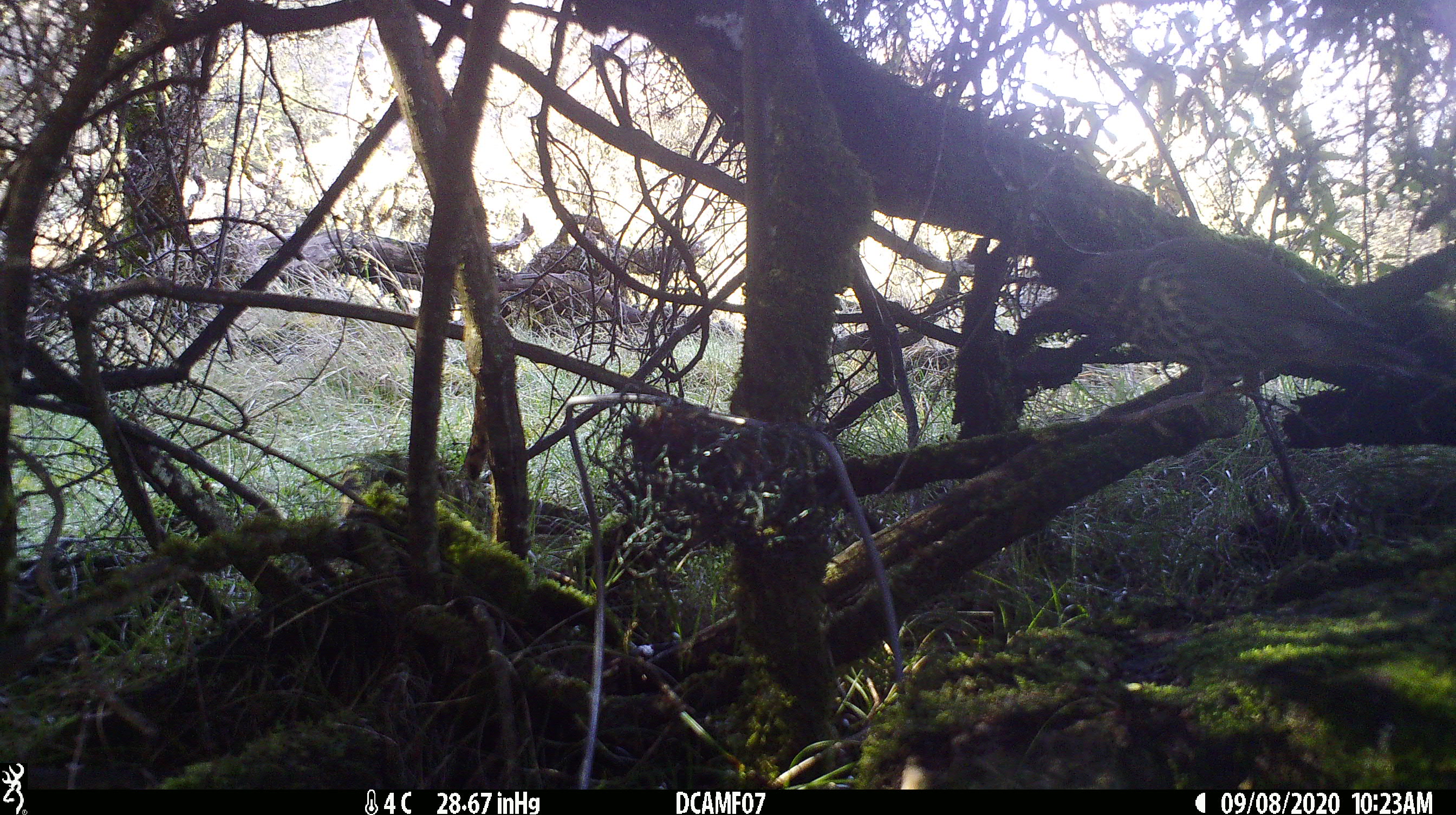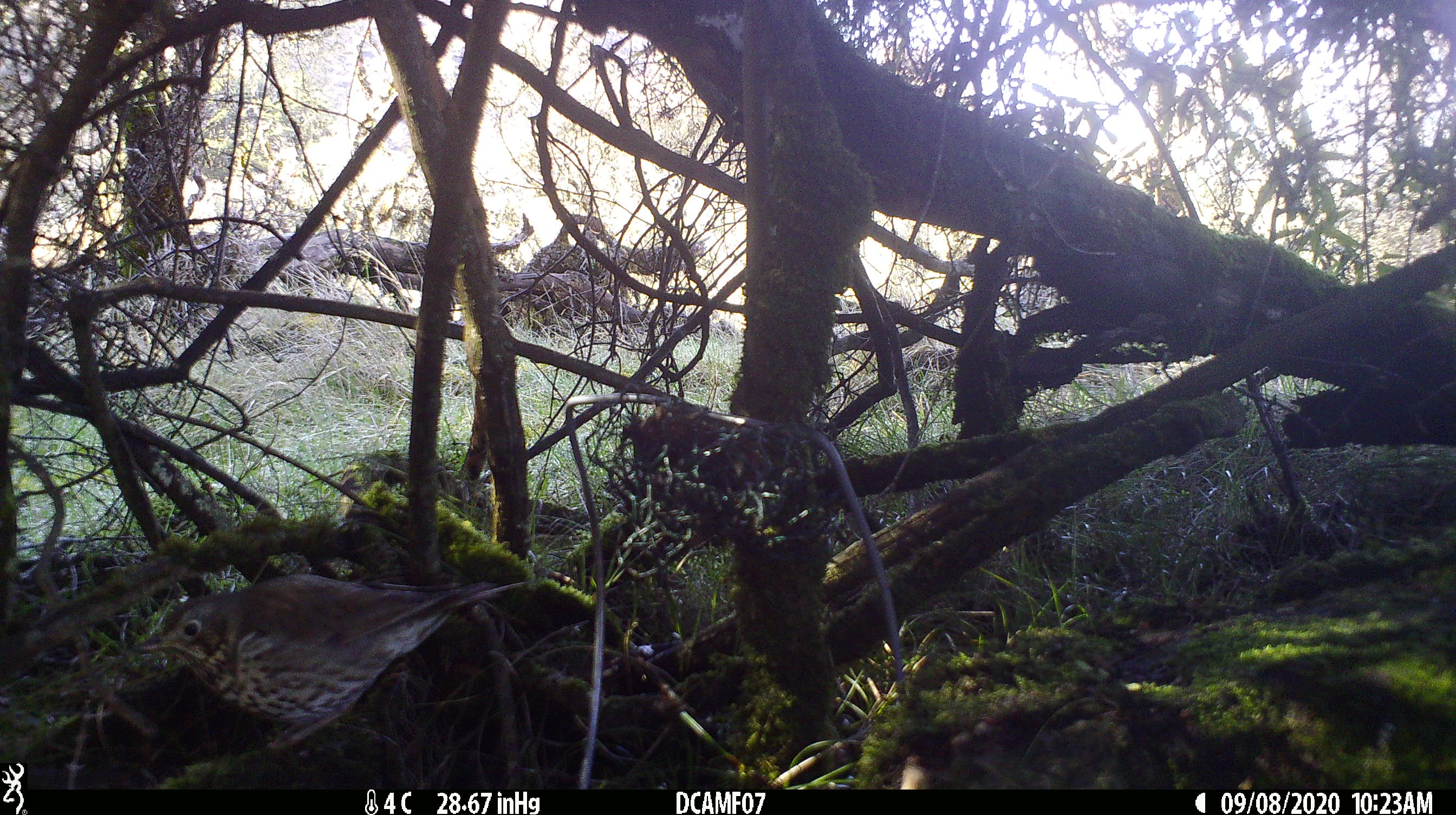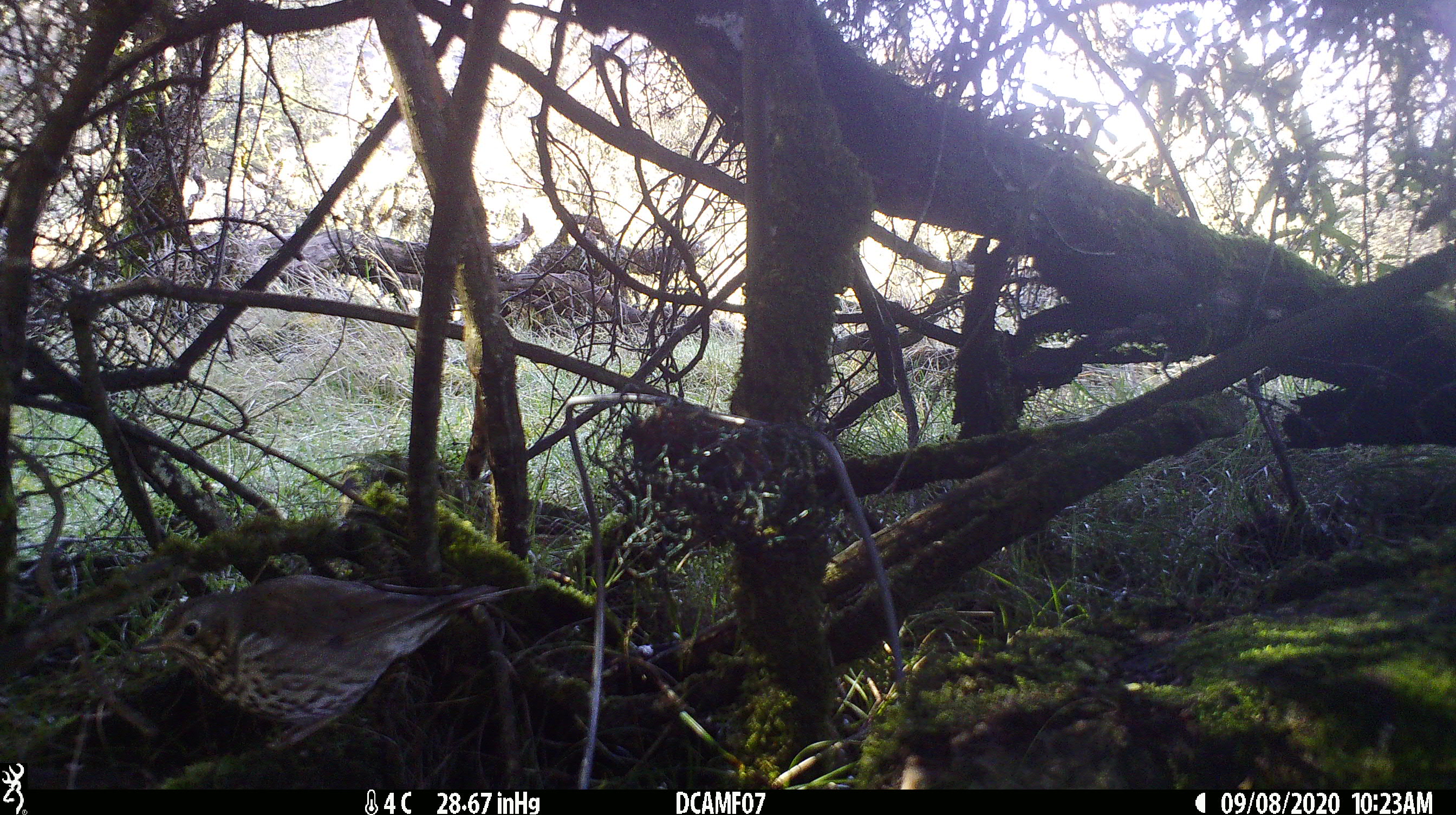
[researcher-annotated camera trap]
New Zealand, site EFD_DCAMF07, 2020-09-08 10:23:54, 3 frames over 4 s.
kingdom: Animalia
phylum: Chordata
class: Aves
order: Passeriformes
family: Turdidae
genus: Turdus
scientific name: Turdus philomelos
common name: song thrush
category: thrush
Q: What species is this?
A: Thrush (song thrush) (Turdus philomelos).